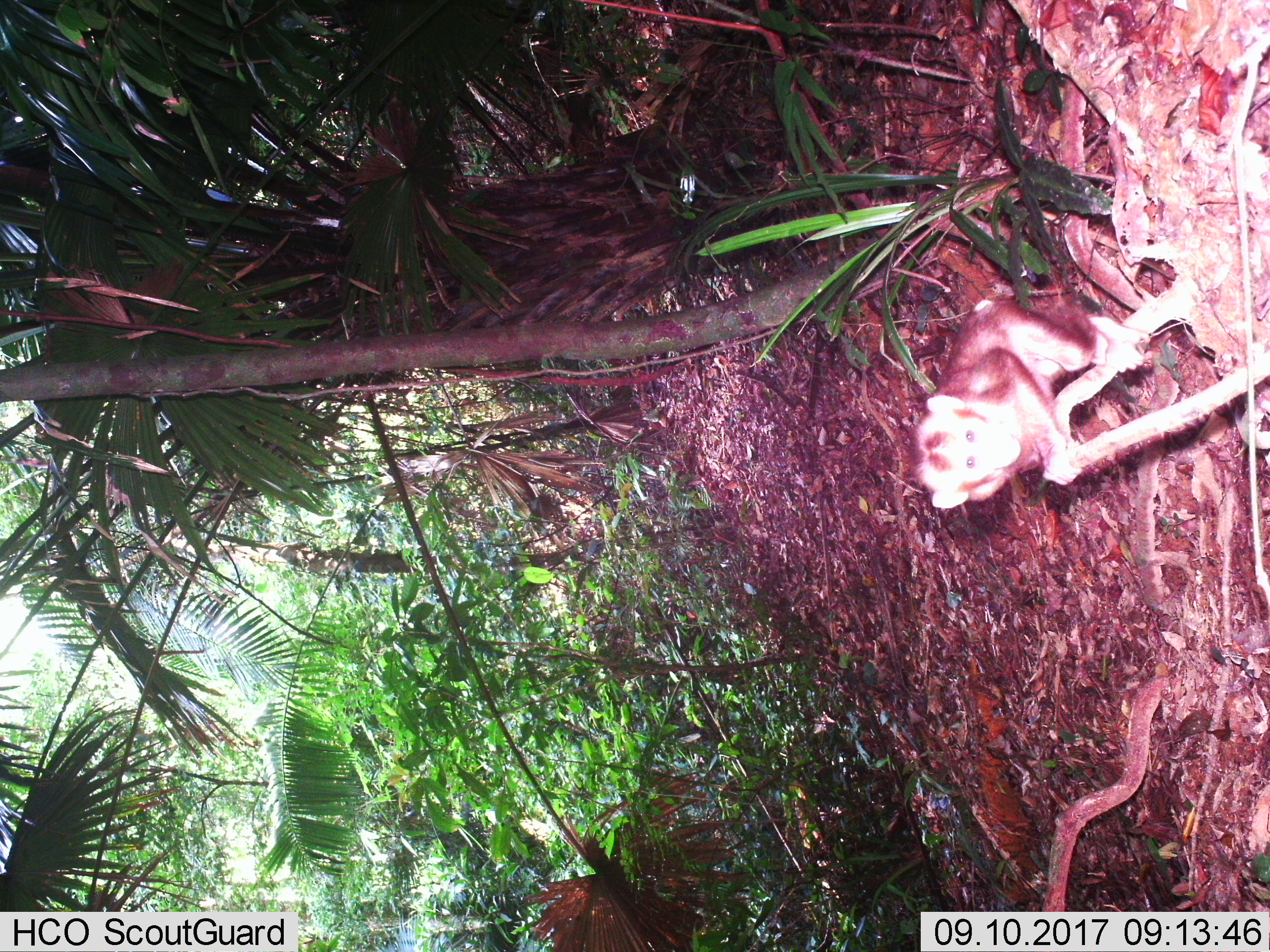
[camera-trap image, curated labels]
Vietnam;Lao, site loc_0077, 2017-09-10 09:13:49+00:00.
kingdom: Animalia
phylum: Chordata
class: Mammalia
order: Primates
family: Cercopithecidae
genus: Macaca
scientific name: Macaca arctoides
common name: stump-tailed macaque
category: stump tailed macaque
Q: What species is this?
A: Stump tailed macaque (stump-tailed macaque) (Macaca arctoides).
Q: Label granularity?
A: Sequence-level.